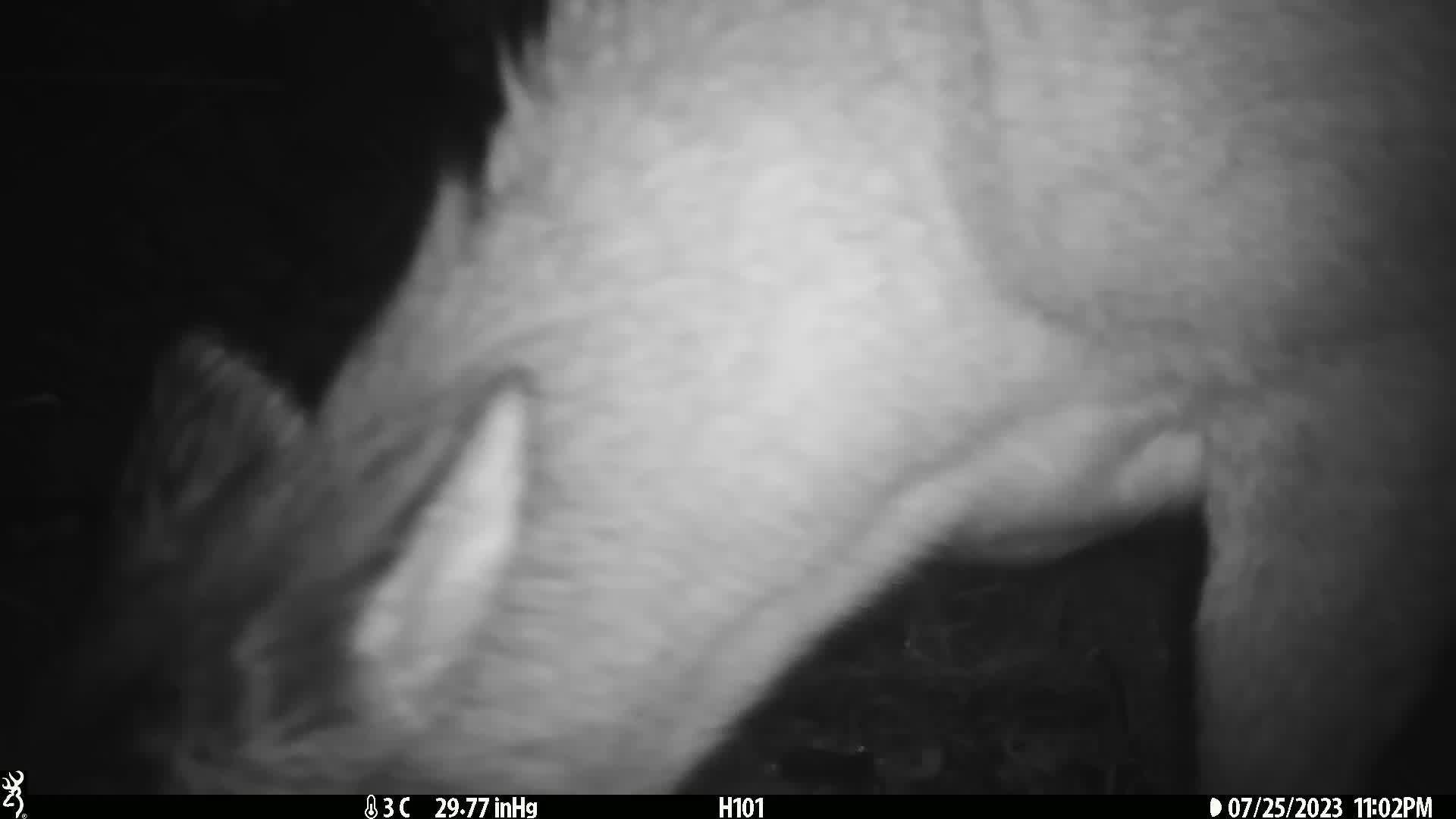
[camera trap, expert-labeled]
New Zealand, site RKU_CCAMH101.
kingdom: Animalia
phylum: Chordata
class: Mammalia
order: Artiodactyla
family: Cervidae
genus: Odocoileus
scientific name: Odocoileus virginianus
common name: white-tailed deer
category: white tailed deer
White tailed deer (white-tailed deer) (Odocoileus virginianus).